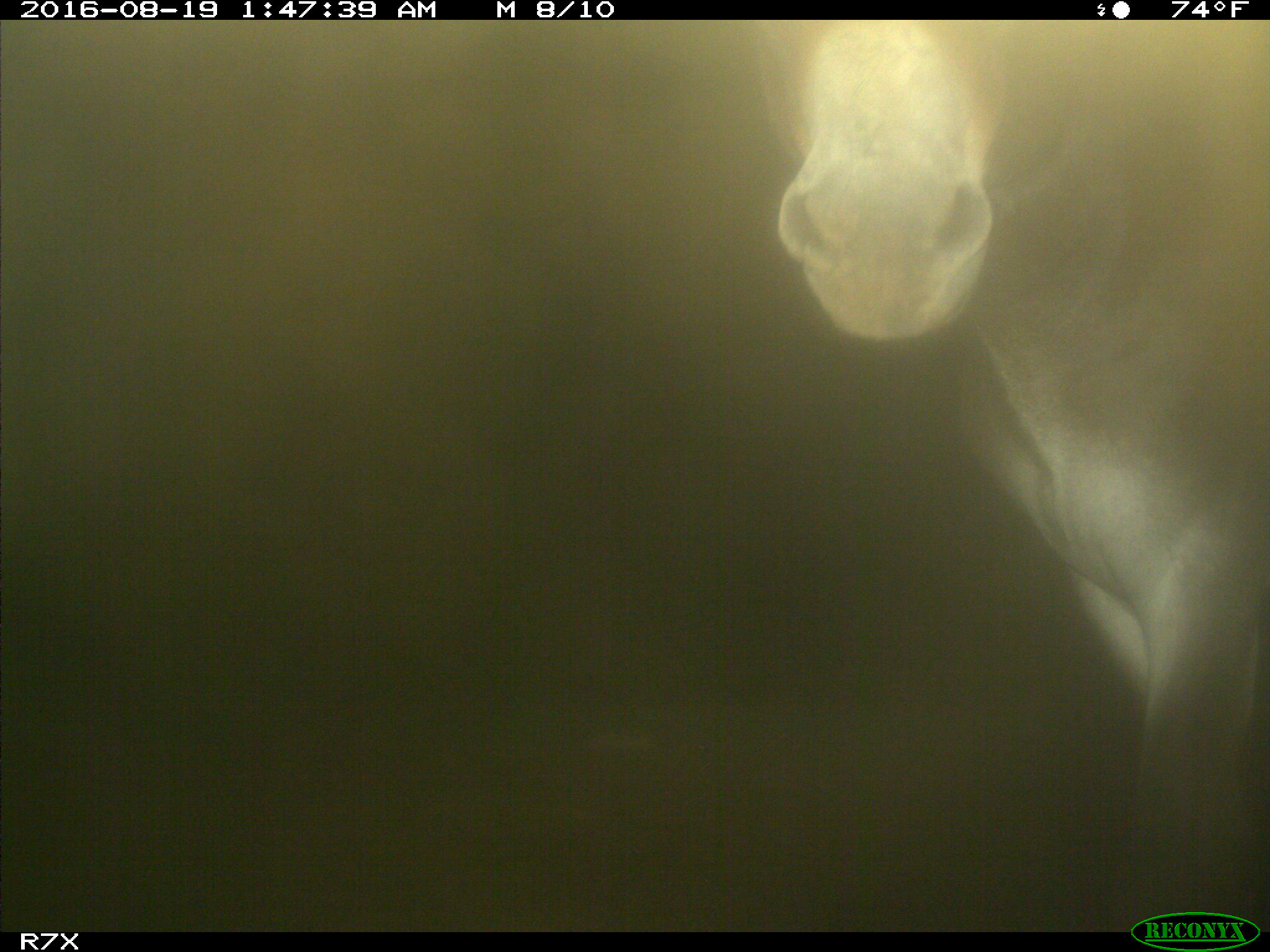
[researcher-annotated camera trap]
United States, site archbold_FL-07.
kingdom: Animalia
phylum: Chordata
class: Mammalia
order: Perissodactyla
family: Equidae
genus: Equus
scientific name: Equus africanus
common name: african wild ass